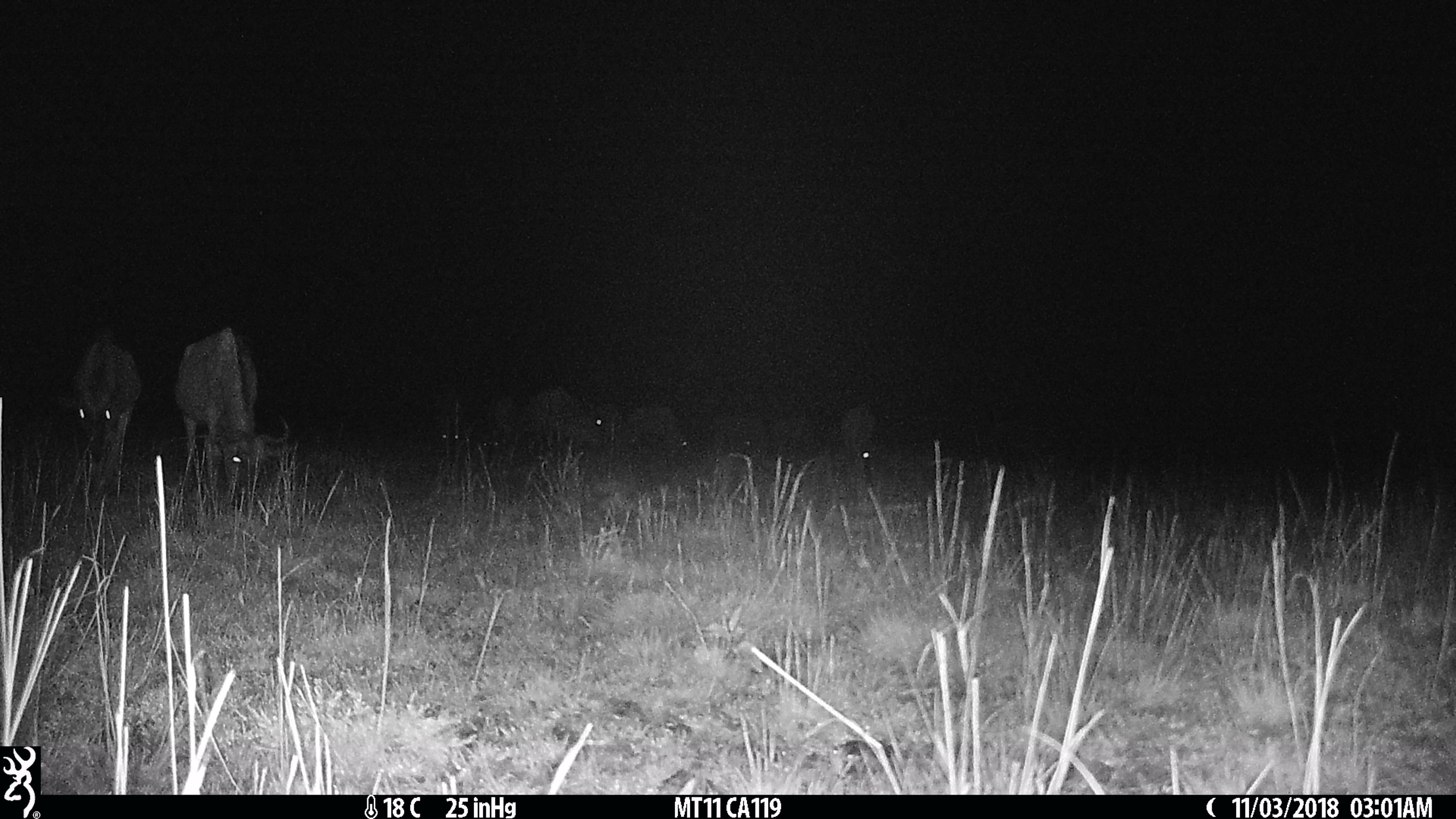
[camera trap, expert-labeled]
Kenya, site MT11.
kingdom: Animalia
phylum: Chordata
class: Mammalia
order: Artiodactyla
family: Bovidae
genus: Connochaetes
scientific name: Connochaetes taurinus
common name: blue wildebeest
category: wildebeest